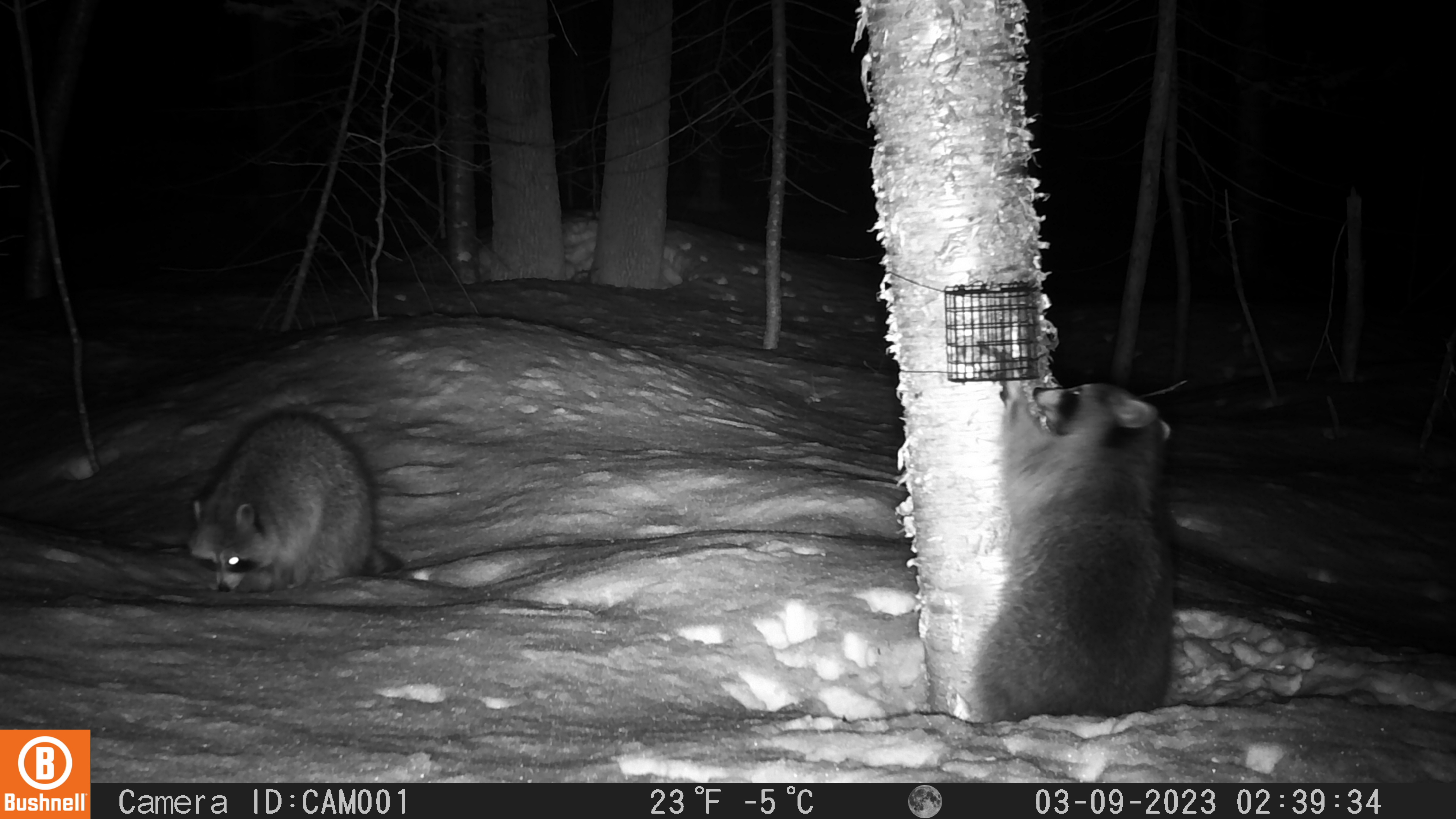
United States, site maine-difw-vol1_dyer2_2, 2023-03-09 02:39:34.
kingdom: Animalia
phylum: Chordata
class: Mammalia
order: Carnivora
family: Procyonidae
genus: Procyon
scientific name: Procyon lotor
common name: raccoon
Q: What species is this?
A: Raccoon (Procyon lotor).